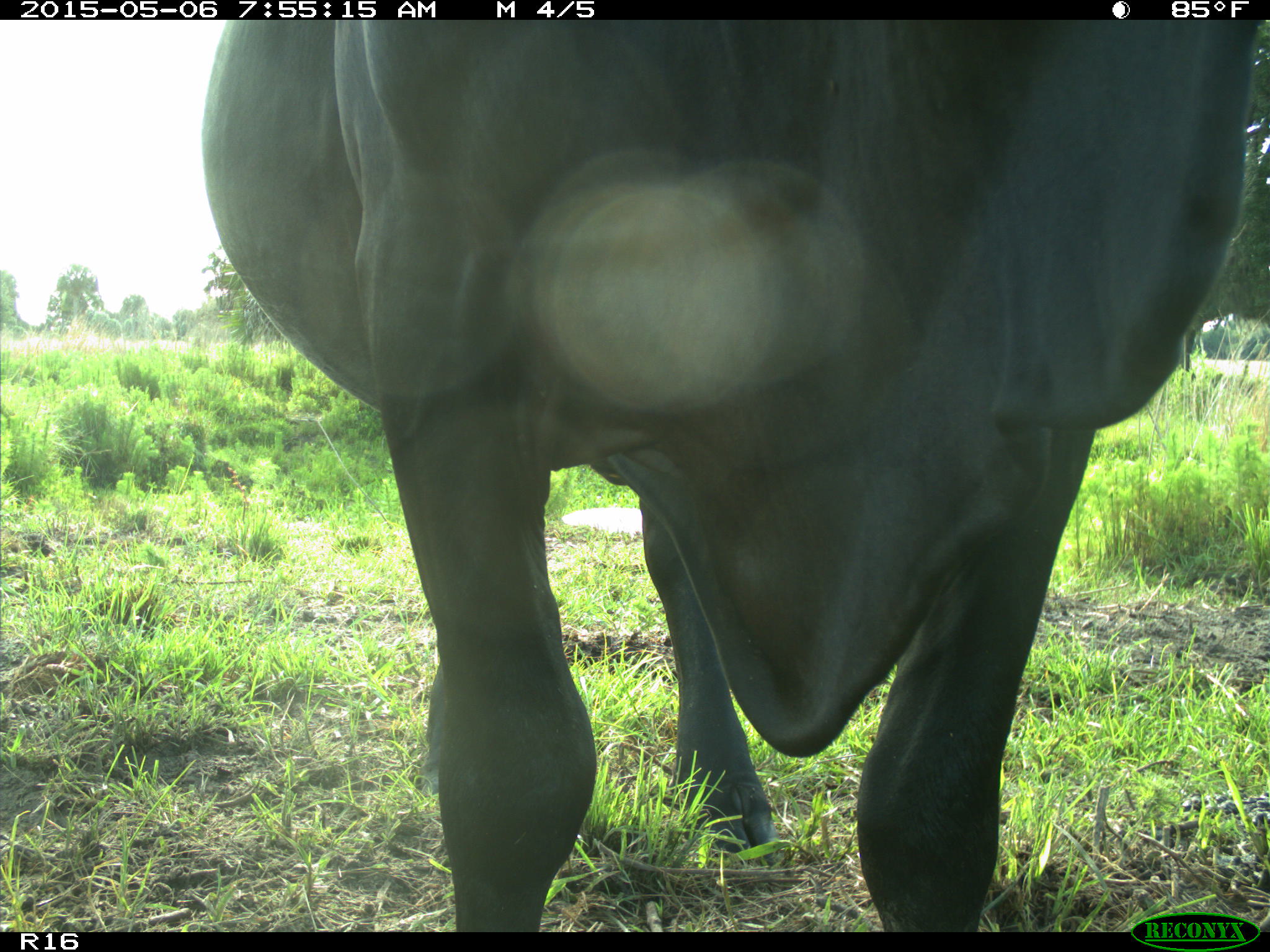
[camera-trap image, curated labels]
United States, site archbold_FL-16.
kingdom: Animalia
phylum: Chordata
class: Mammalia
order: Artiodactyla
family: Bovidae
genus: Bos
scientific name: Bos taurus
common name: domestic cow